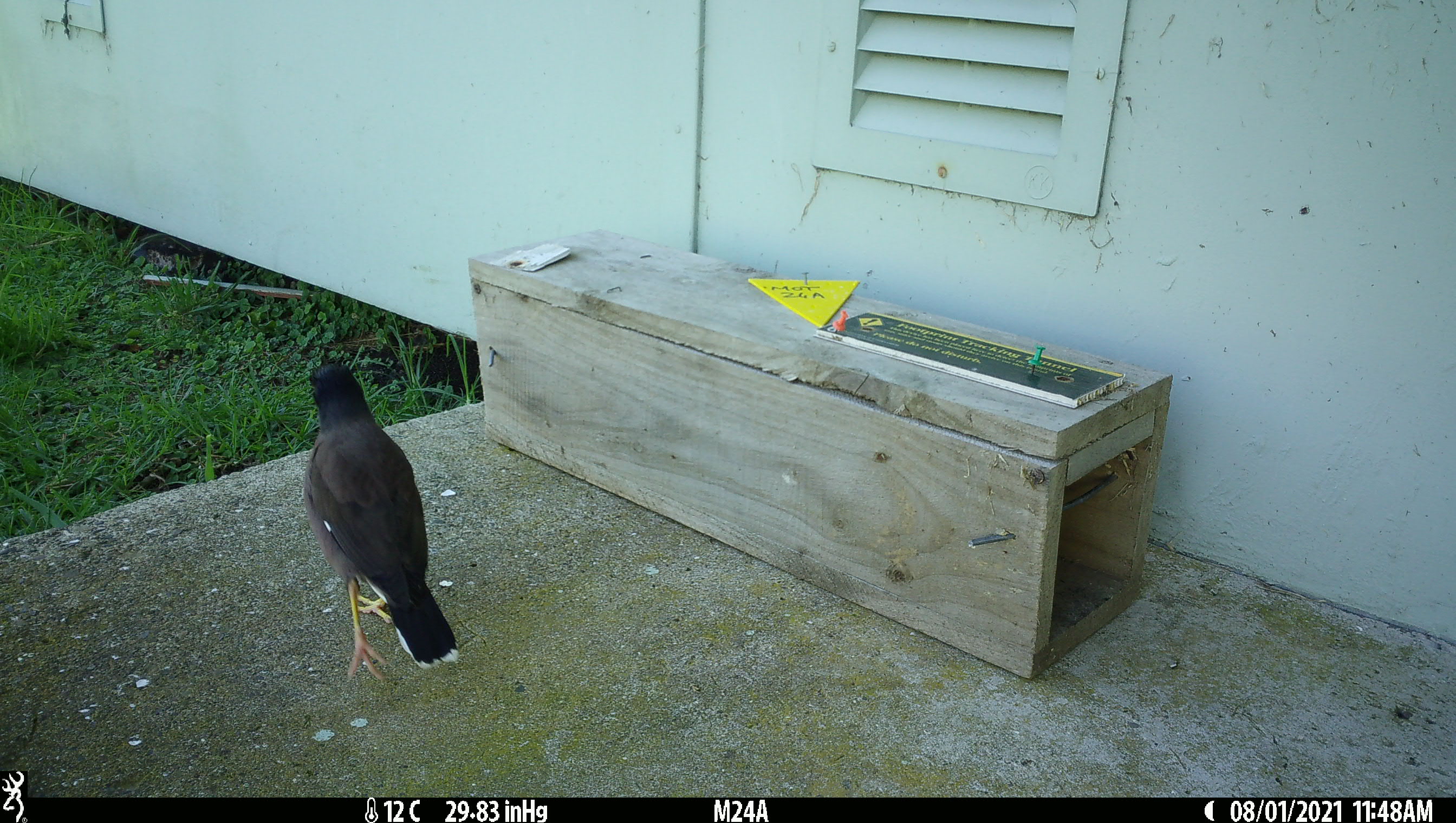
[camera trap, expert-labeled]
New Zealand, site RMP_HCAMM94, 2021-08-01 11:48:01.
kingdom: Animalia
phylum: Chordata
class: Aves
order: Passeriformes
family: Sturnidae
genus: Acridotheres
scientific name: Acridotheres tristis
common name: common myna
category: myna